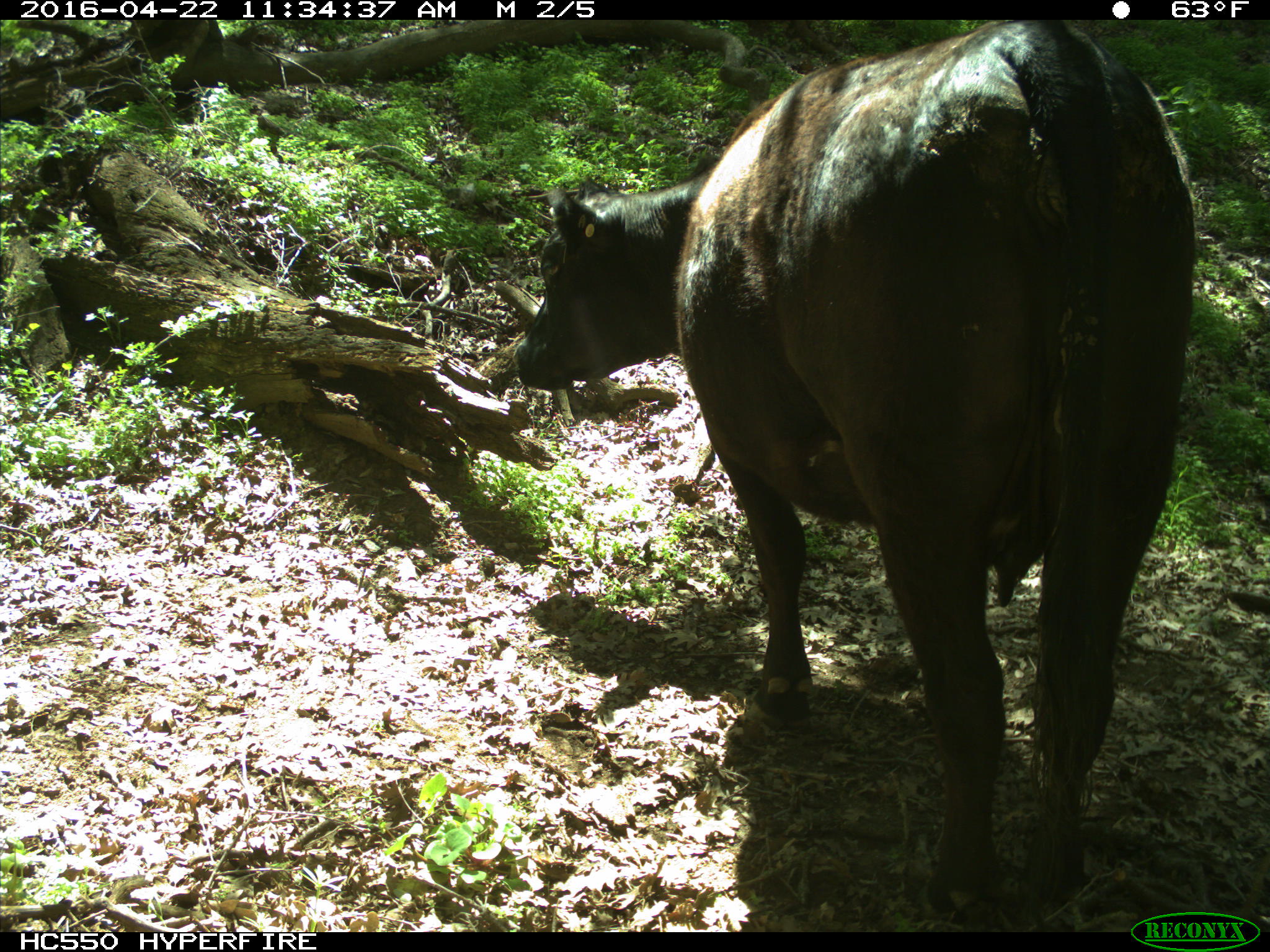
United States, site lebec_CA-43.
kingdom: Animalia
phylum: Chordata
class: Mammalia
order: Artiodactyla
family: Bovidae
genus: Bos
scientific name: Bos taurus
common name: domestic cow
Bos taurus (domestic cow).